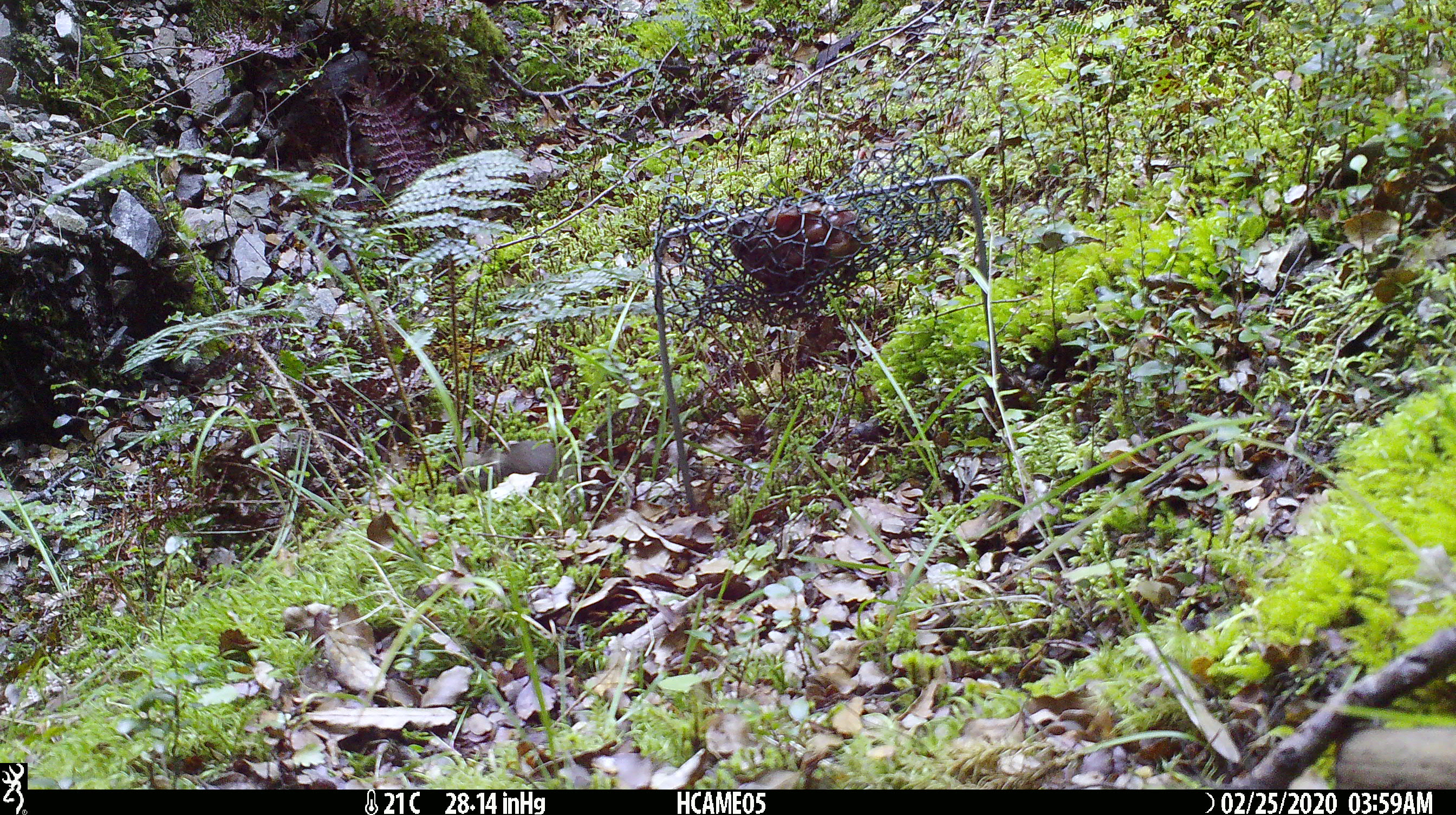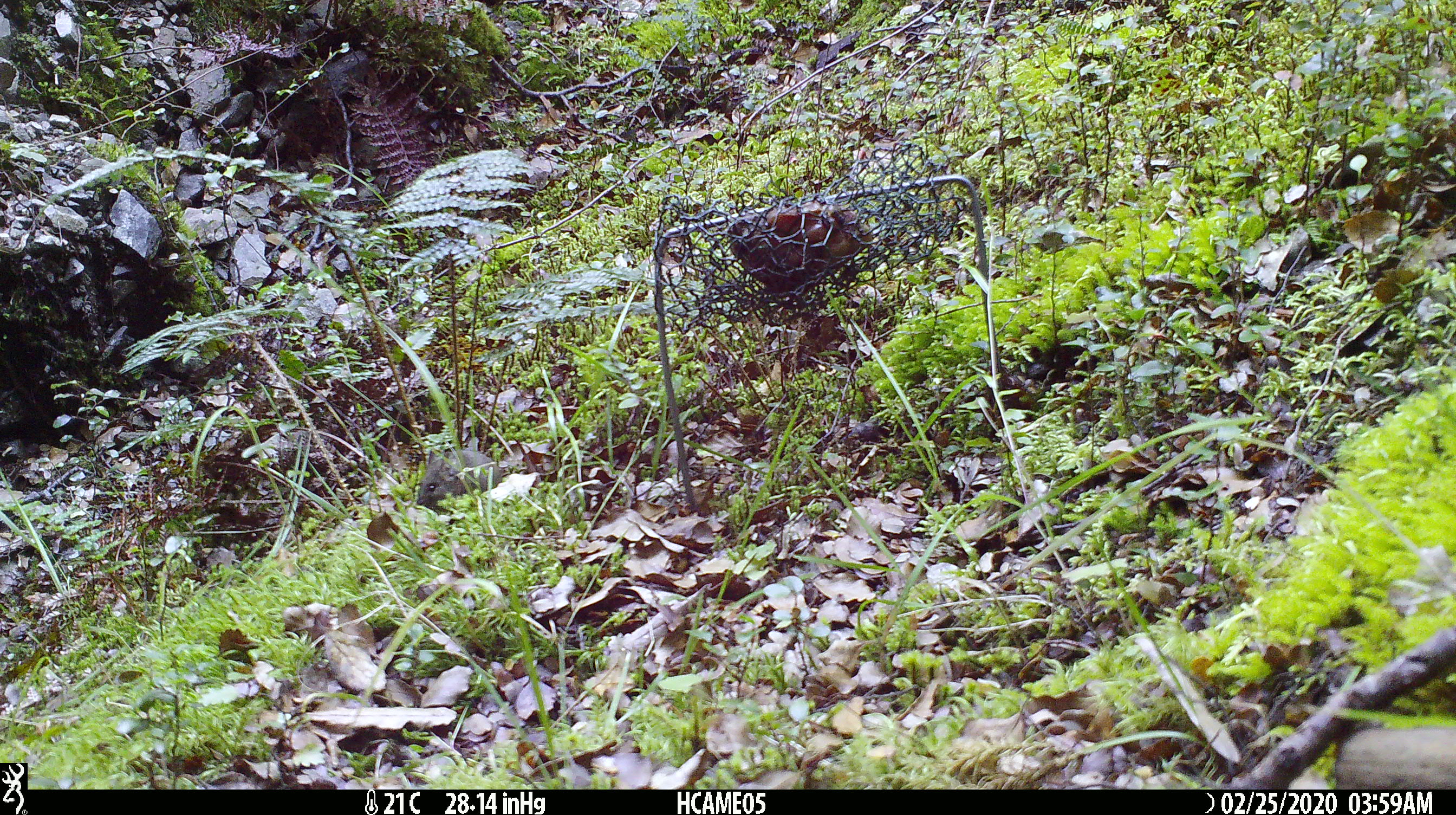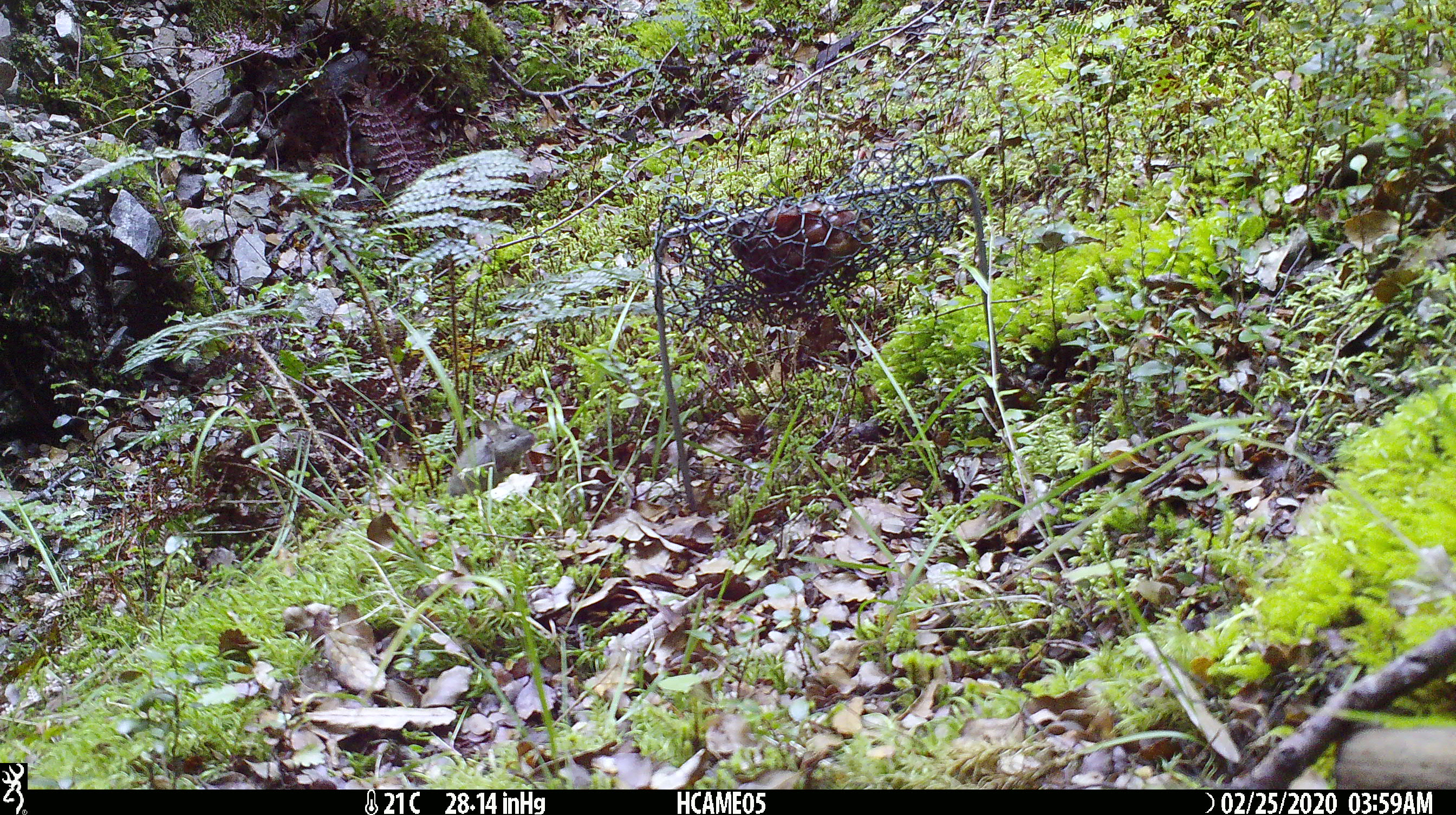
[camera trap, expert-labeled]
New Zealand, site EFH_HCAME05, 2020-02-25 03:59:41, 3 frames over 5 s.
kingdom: Animalia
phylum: Chordata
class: Mammalia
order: Rodentia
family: Muridae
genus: Mus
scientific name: Mus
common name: mouse